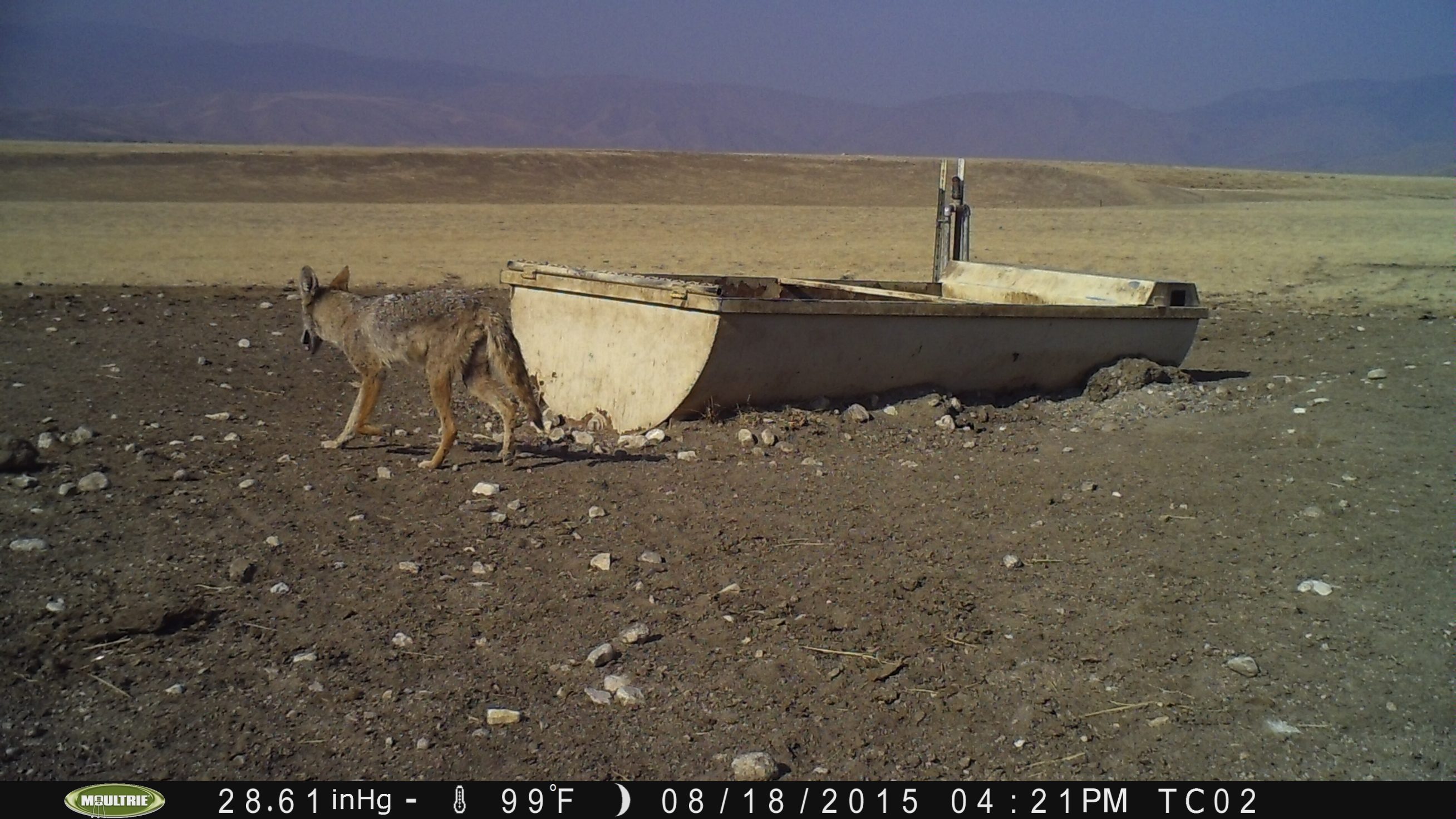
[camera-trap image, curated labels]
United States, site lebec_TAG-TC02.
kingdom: Animalia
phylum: Chordata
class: Mammalia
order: Carnivora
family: Canidae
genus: Canis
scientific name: Canis latrans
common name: coyote